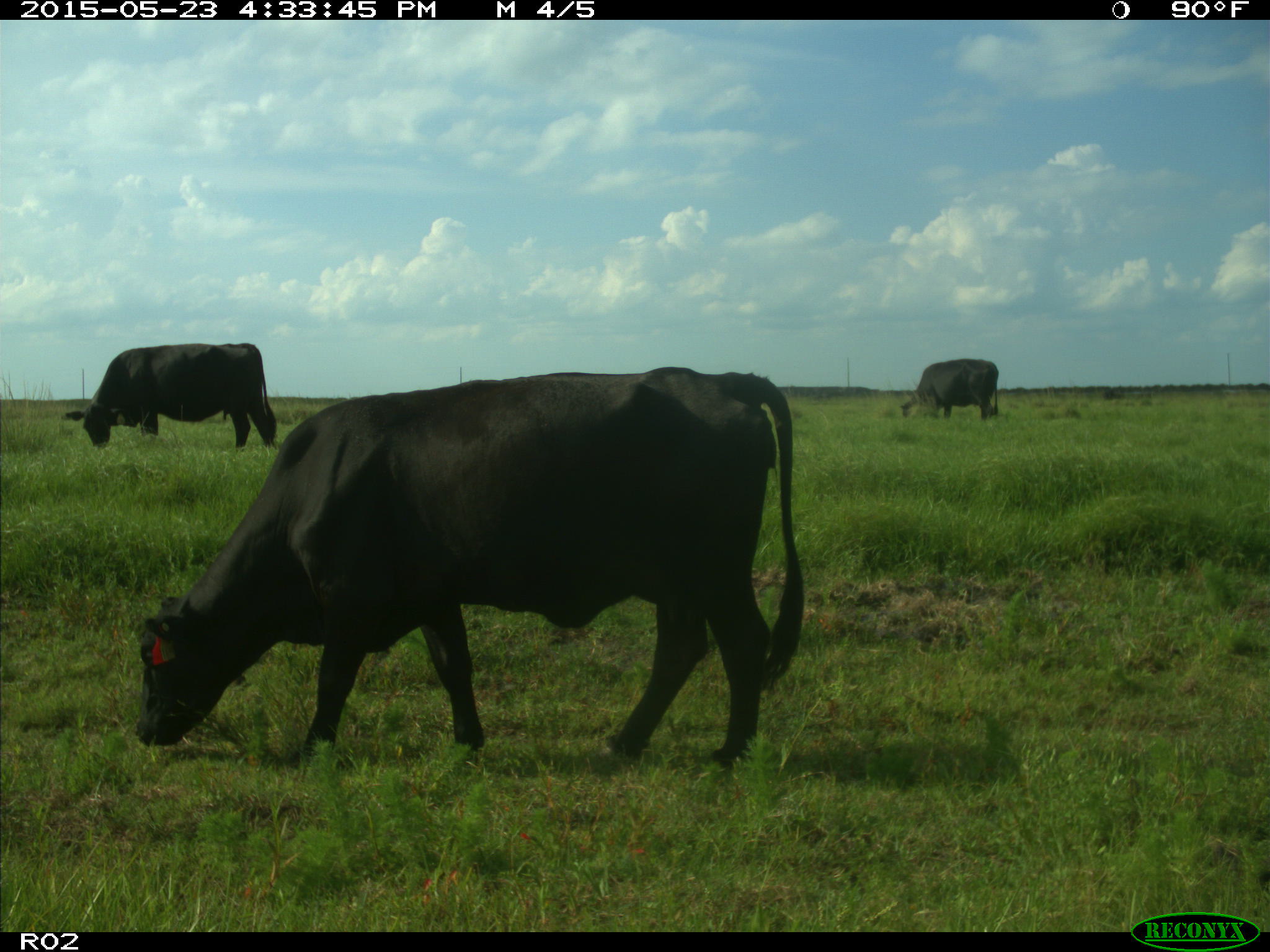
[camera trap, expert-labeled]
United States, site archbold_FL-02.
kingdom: Animalia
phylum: Chordata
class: Mammalia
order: Artiodactyla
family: Bovidae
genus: Bos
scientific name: Bos taurus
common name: domestic cow